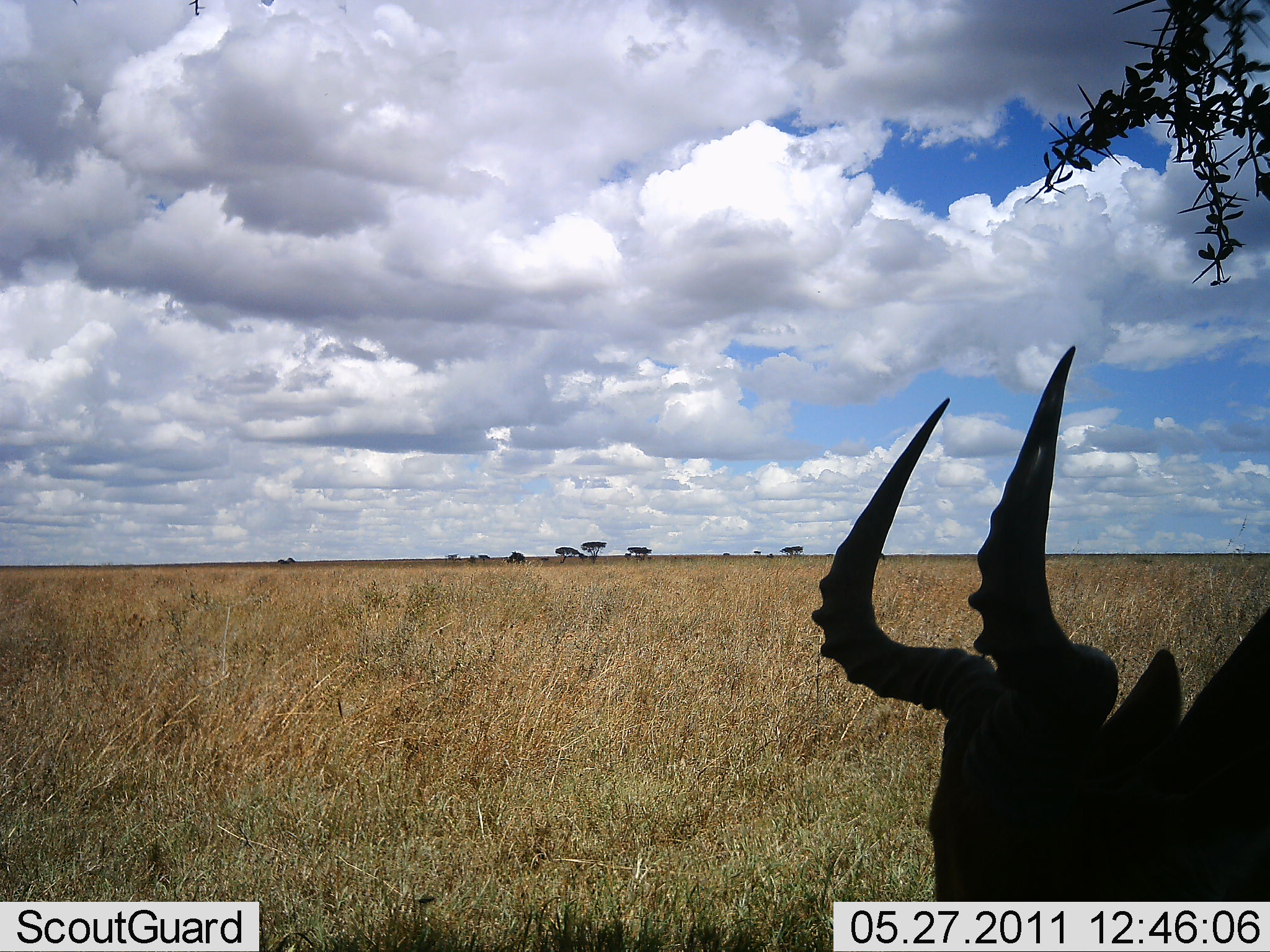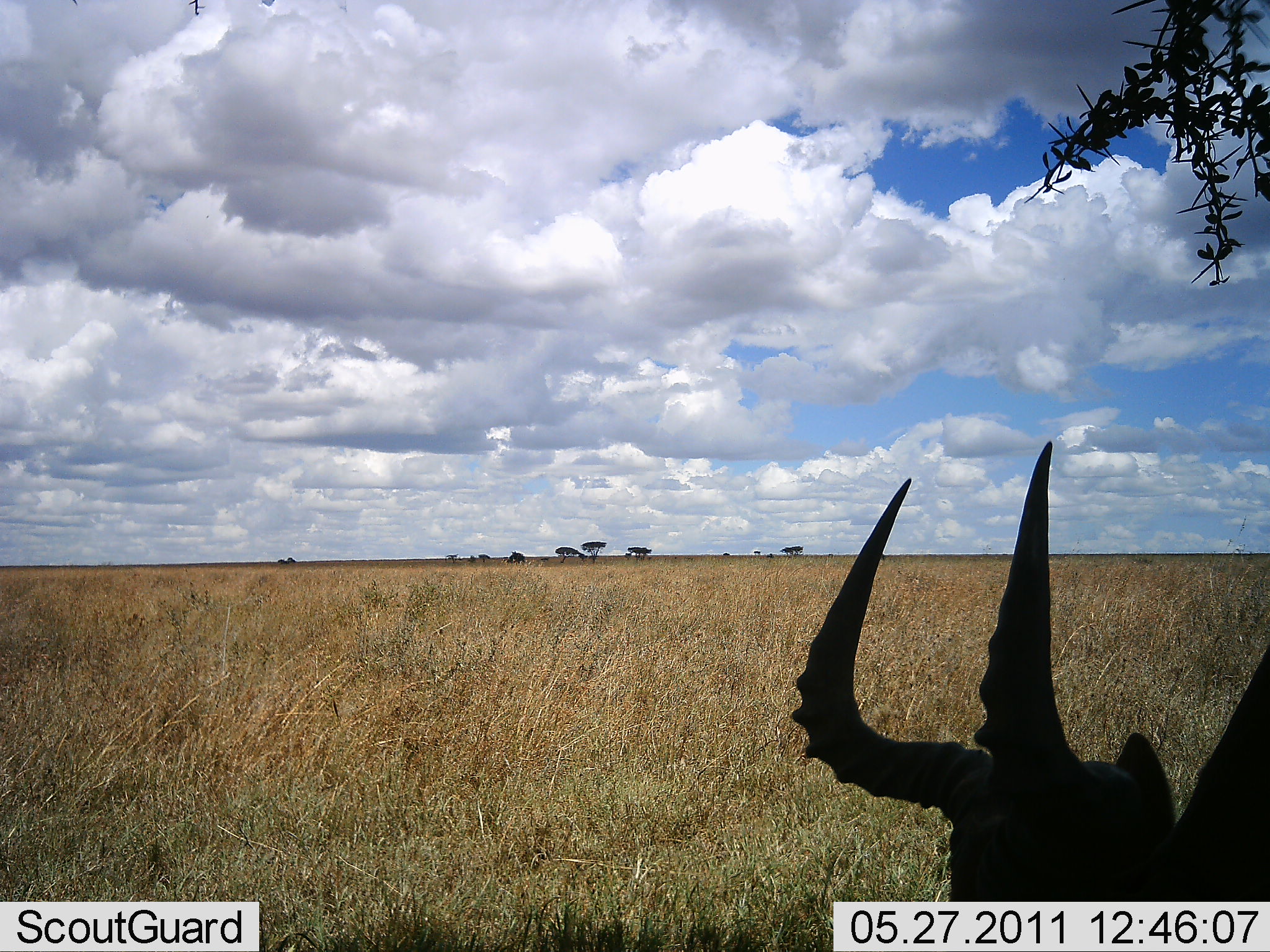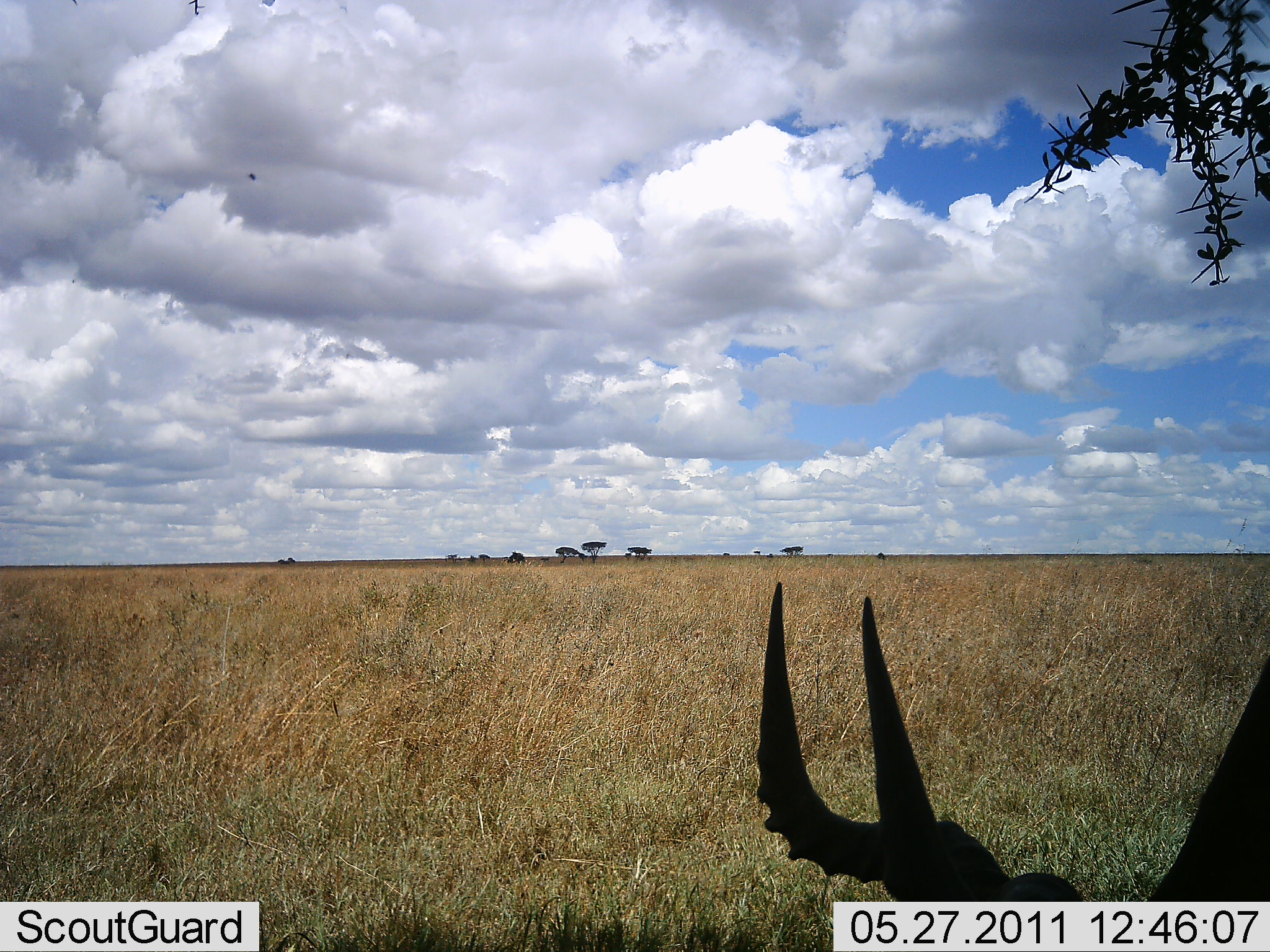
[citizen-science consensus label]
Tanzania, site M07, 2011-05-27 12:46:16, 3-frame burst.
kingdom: Animalia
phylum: Chordata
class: Mammalia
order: Artiodactyla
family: Bovidae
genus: Alcelaphus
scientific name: Alcelaphus buselaphus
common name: hartebeest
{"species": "hartebeest (Alcelaphus buselaphus)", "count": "1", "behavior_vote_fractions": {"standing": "20%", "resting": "0%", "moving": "10%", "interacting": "0%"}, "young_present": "0%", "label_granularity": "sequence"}